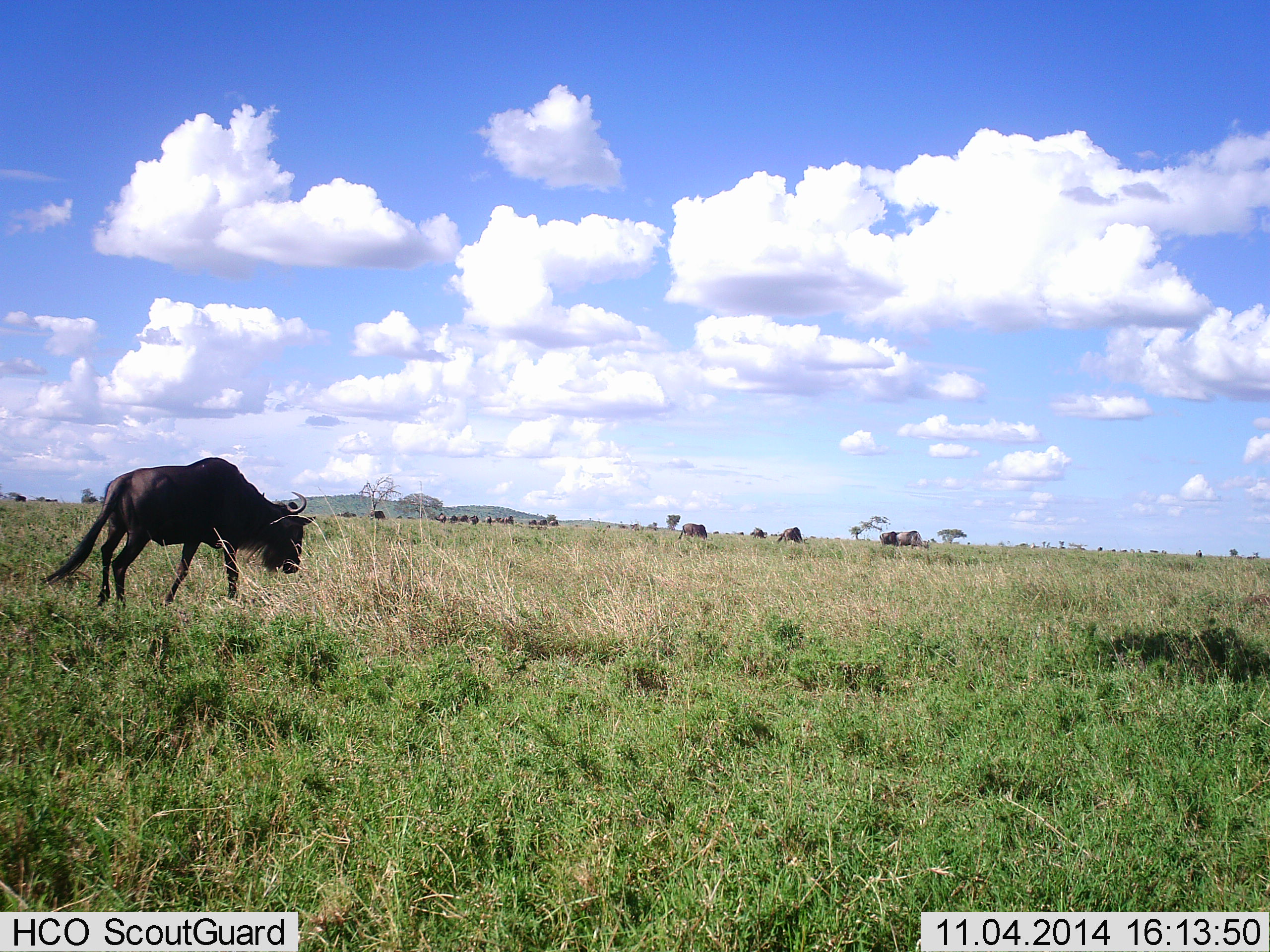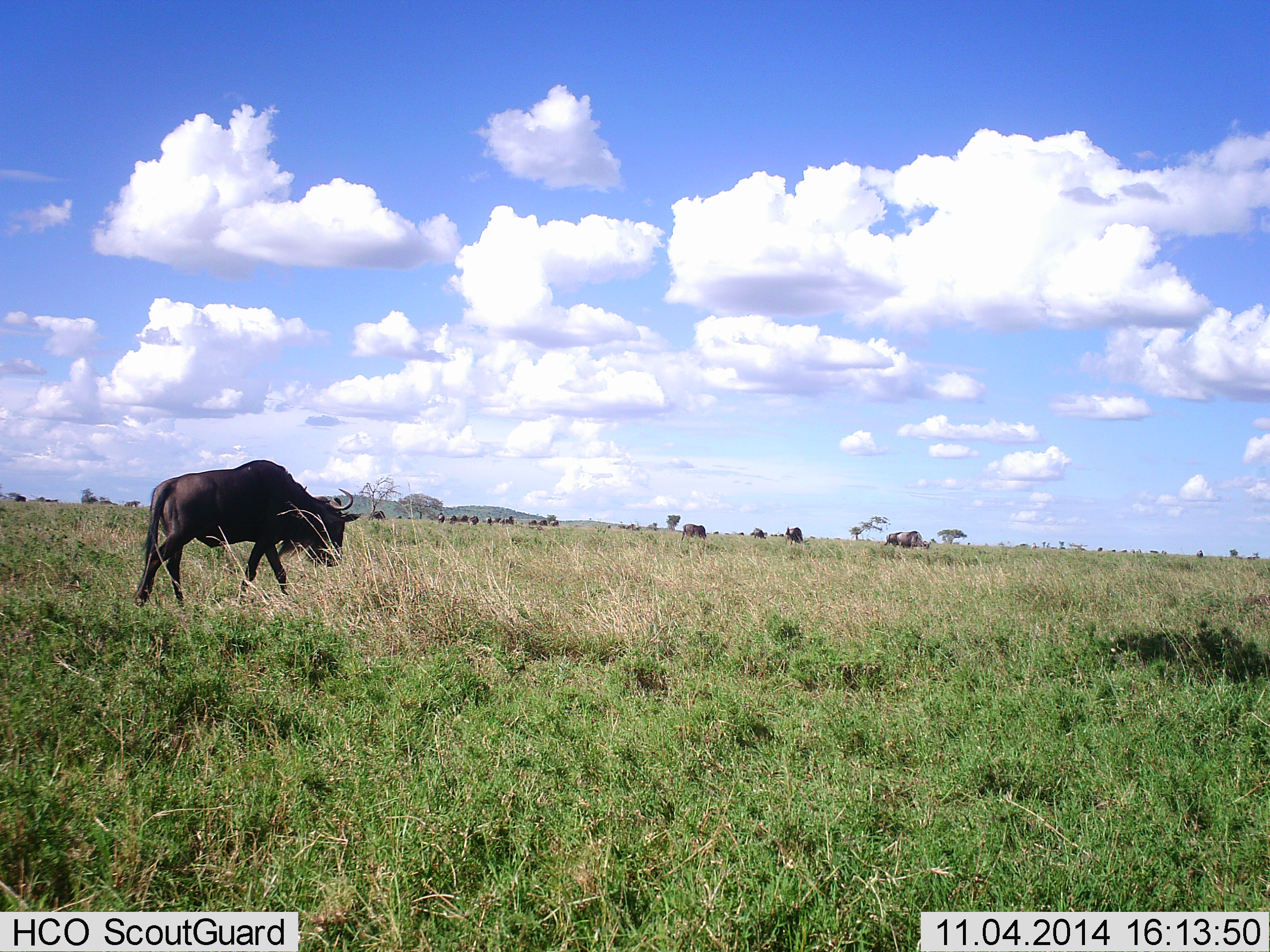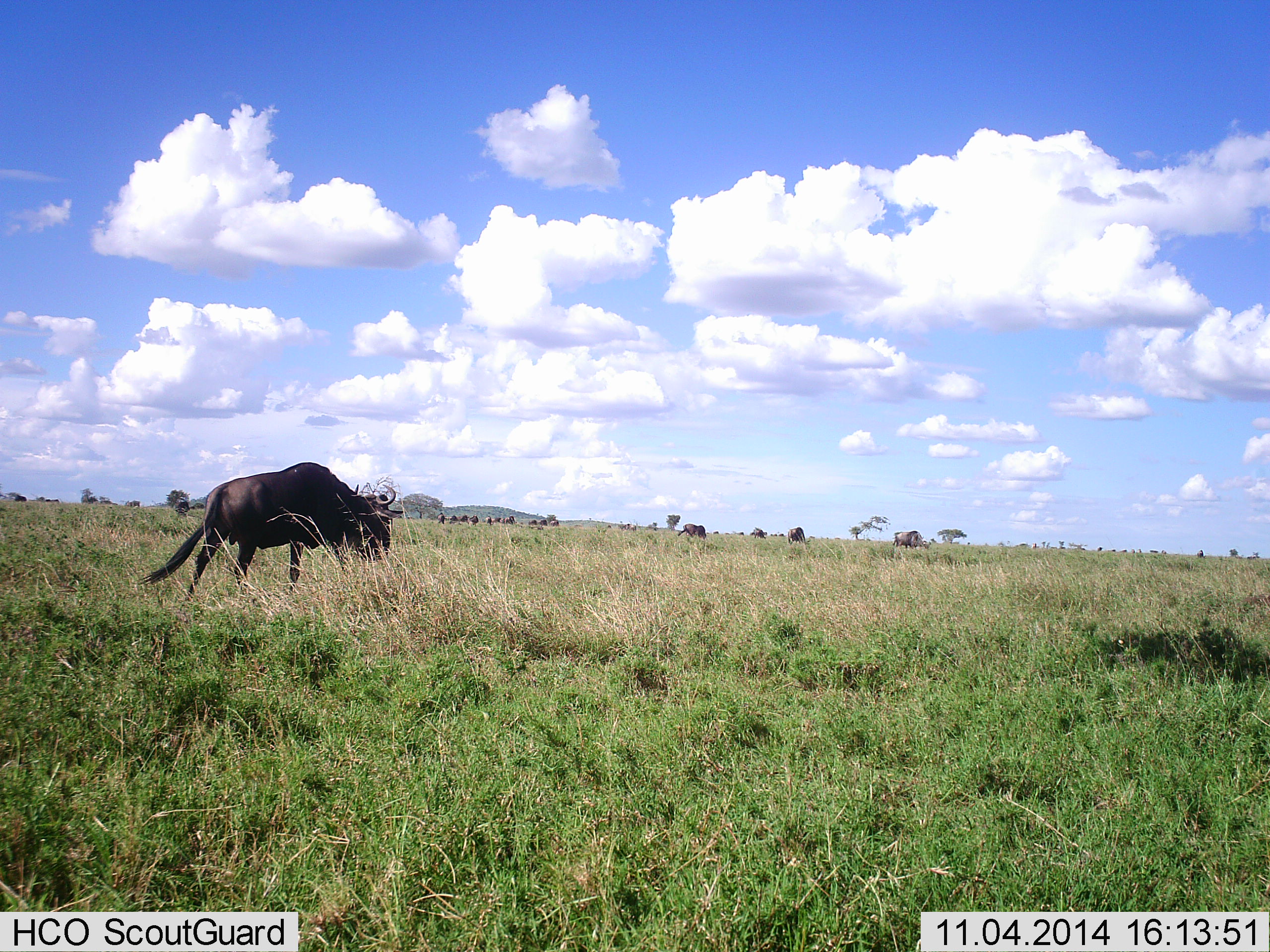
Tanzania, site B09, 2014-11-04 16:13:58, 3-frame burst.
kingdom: Animalia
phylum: Chordata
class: Mammalia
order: Artiodactyla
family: Bovidae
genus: Connochaetes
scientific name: Connochaetes taurinus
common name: blue wildebeest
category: wildebeest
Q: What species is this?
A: Wildebeest (blue wildebeest) (Connochaetes taurinus).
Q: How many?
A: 11-50.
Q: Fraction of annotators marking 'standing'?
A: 10%.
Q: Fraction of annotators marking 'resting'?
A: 0%.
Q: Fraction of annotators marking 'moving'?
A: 90%.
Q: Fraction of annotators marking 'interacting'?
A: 0%.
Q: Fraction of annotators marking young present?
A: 0%.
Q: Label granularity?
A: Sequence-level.